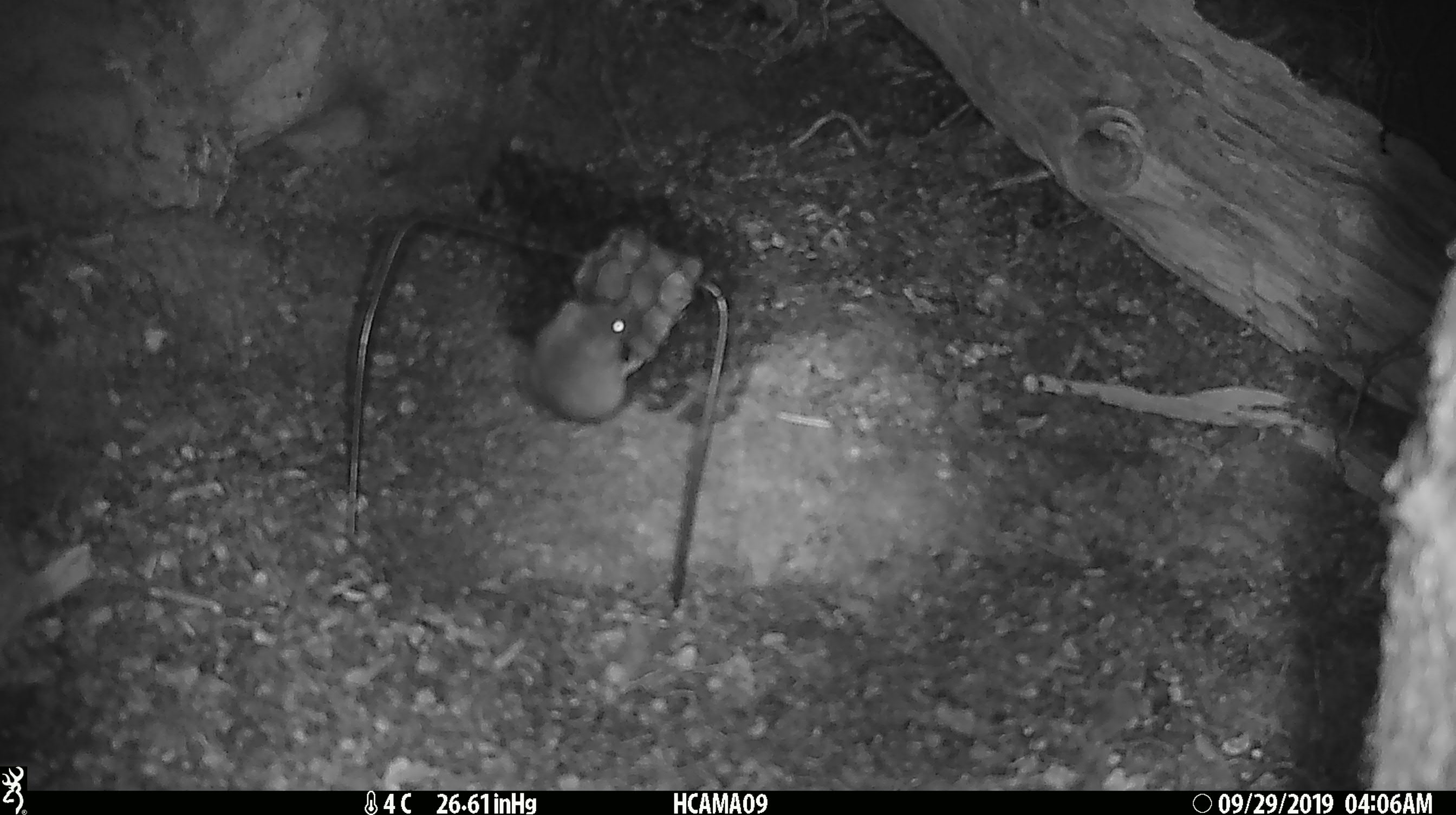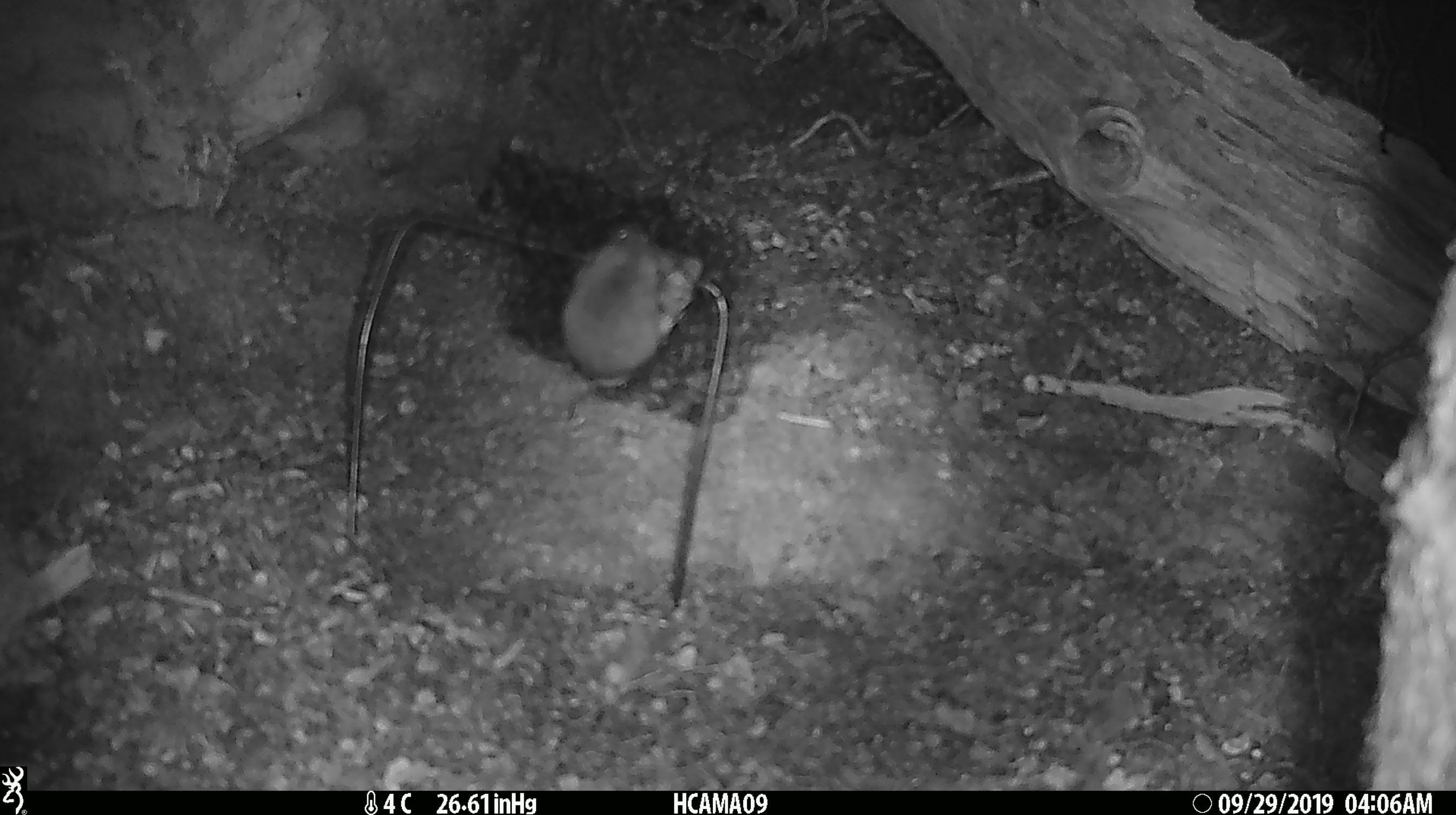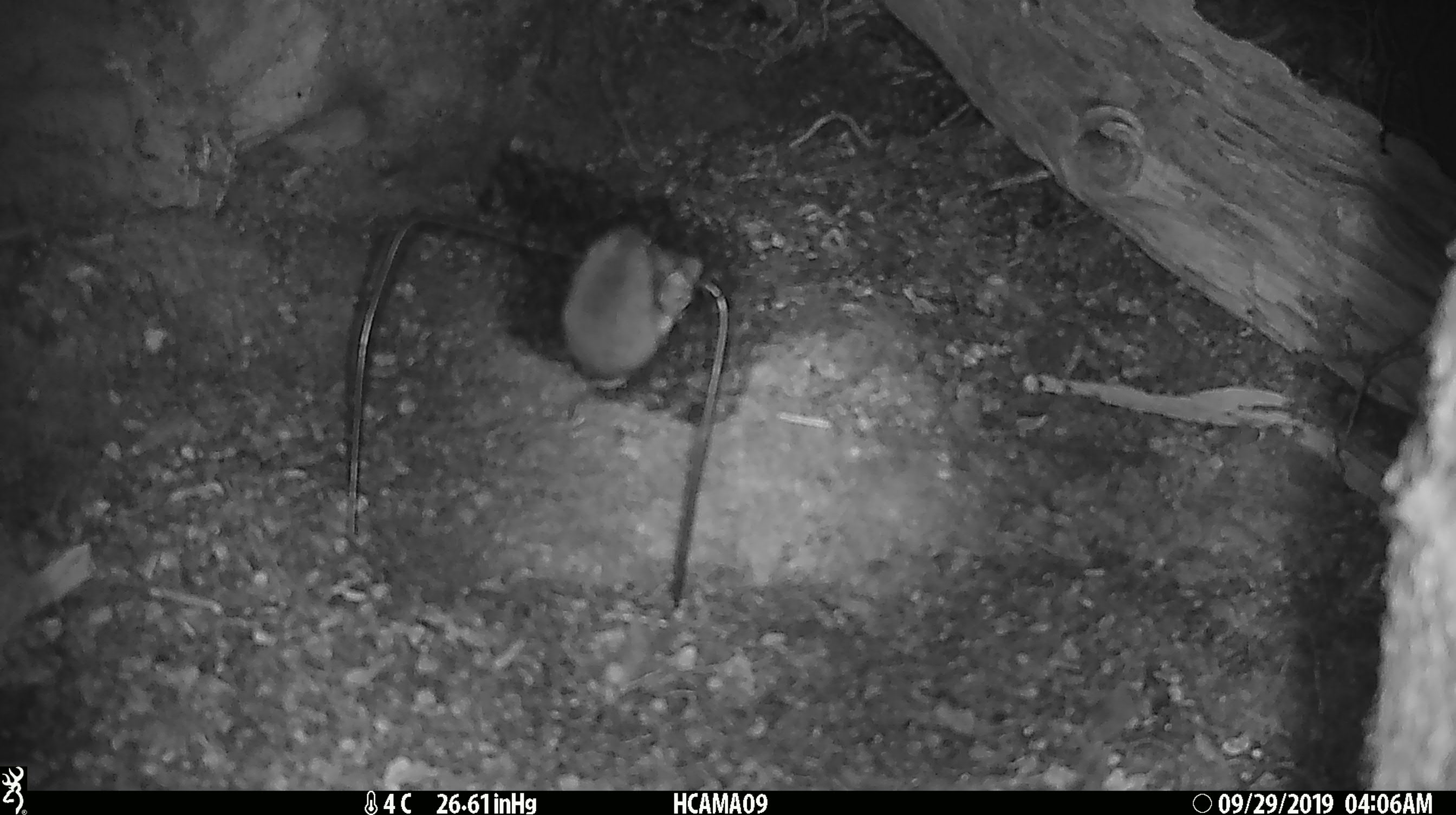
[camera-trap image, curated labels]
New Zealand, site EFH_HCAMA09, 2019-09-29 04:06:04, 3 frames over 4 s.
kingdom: Animalia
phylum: Chordata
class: Mammalia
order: Rodentia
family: Muridae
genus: Mus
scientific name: Mus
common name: mouse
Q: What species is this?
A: Mouse (Mus).